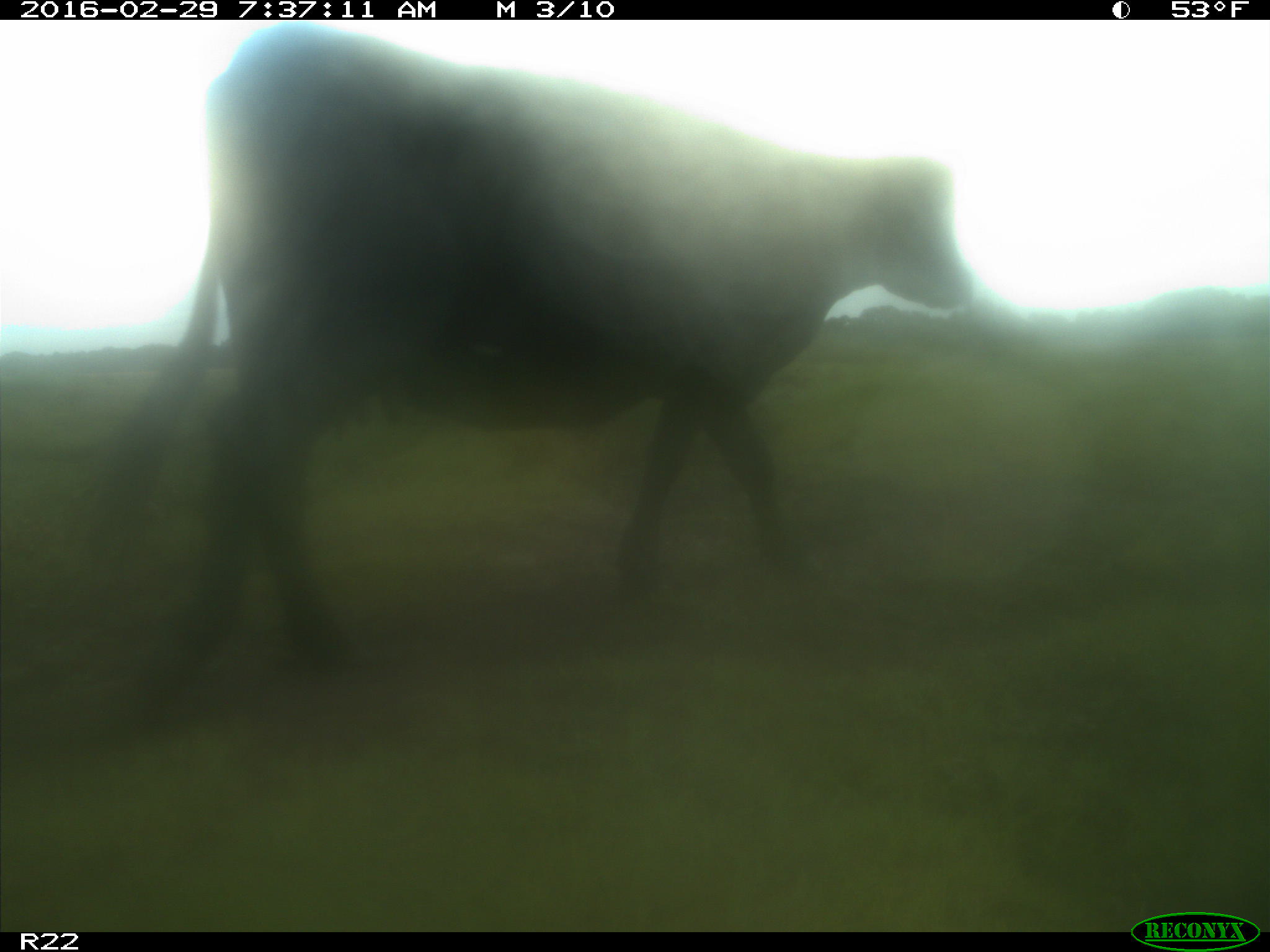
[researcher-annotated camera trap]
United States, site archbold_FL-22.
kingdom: Animalia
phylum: Chordata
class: Mammalia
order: Artiodactyla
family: Bovidae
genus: Bos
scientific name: Bos taurus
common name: domestic cow